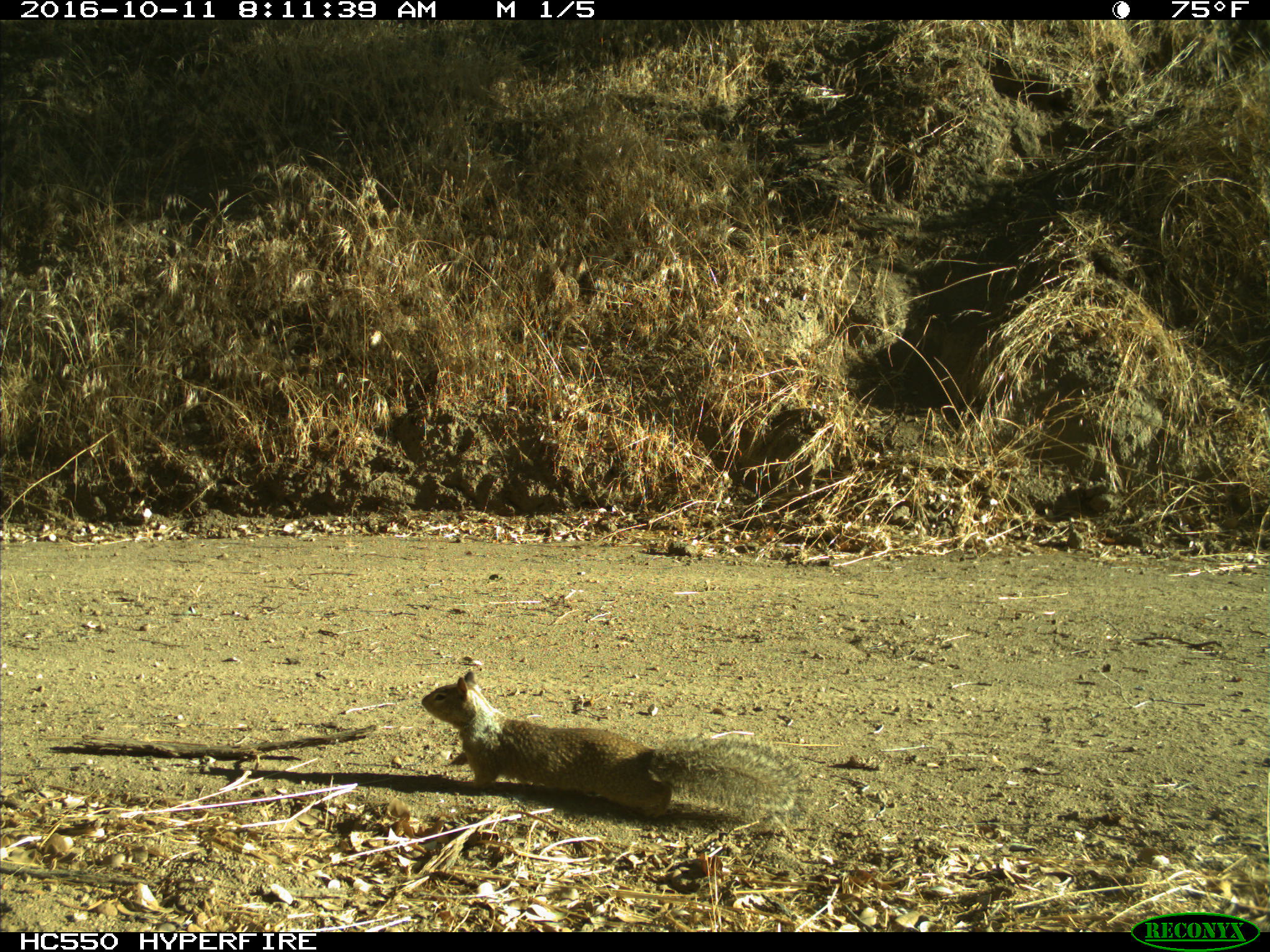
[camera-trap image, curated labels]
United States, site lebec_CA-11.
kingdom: Animalia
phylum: Chordata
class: Mammalia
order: Rodentia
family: Sciuridae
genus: Otospermophilus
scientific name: Otospermophilus beecheyi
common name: california ground squirrel